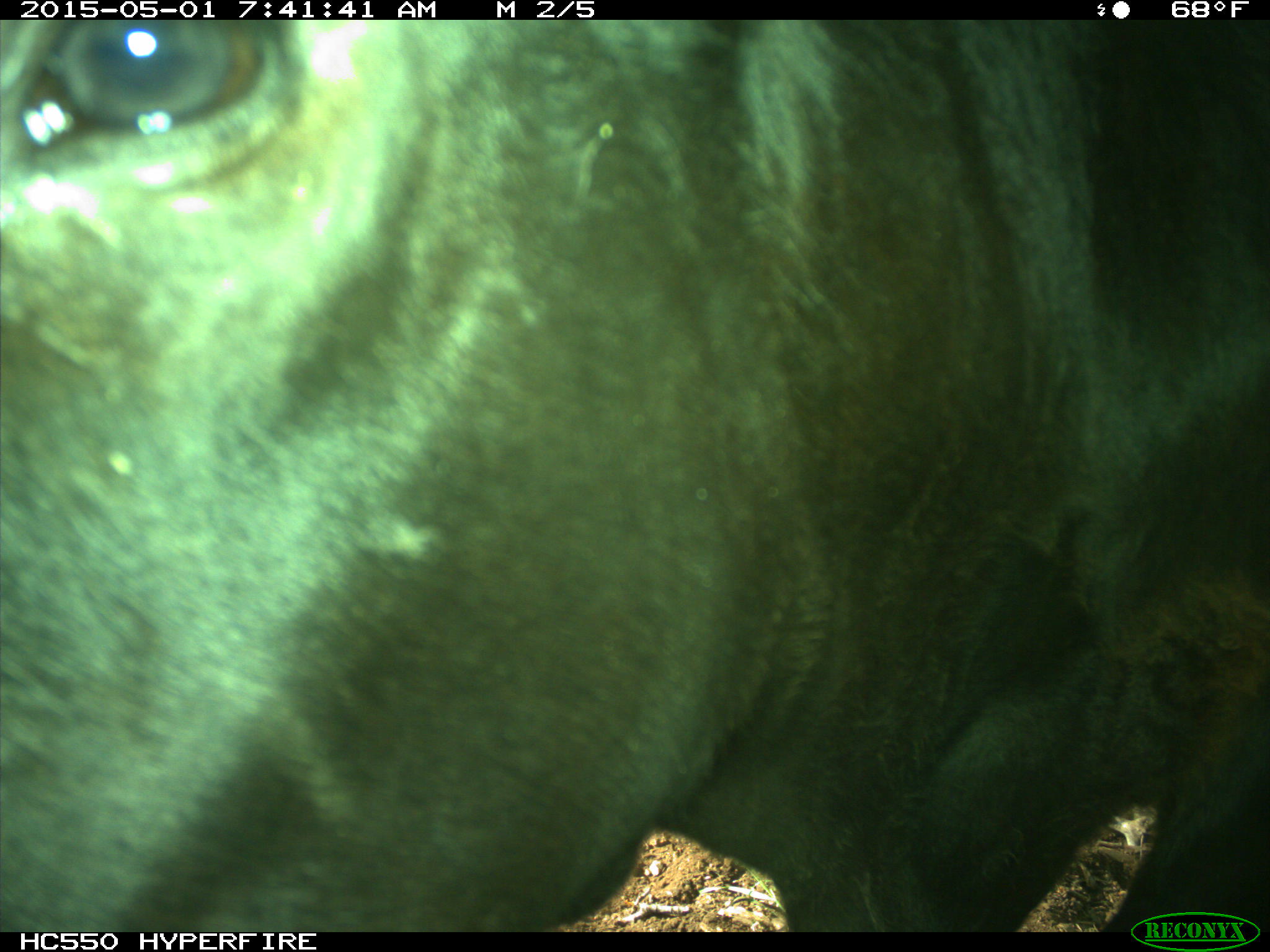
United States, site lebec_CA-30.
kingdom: Animalia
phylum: Chordata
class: Mammalia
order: Artiodactyla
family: Bovidae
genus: Bos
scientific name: Bos taurus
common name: domestic cow